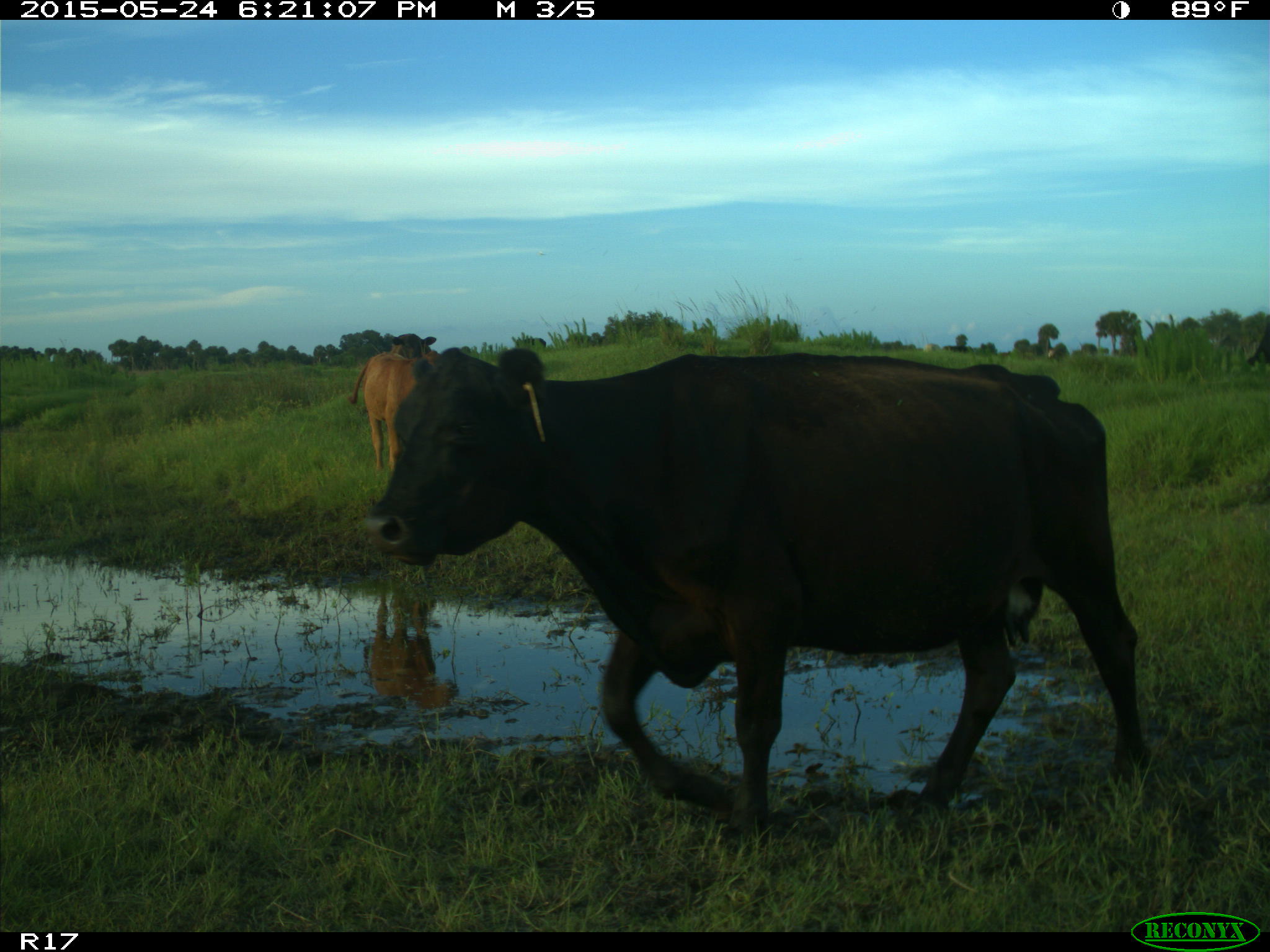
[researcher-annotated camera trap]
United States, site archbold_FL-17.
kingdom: Animalia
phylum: Chordata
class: Mammalia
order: Artiodactyla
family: Bovidae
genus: Bos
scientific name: Bos taurus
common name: domestic cow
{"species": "Bos taurus (domestic cow)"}